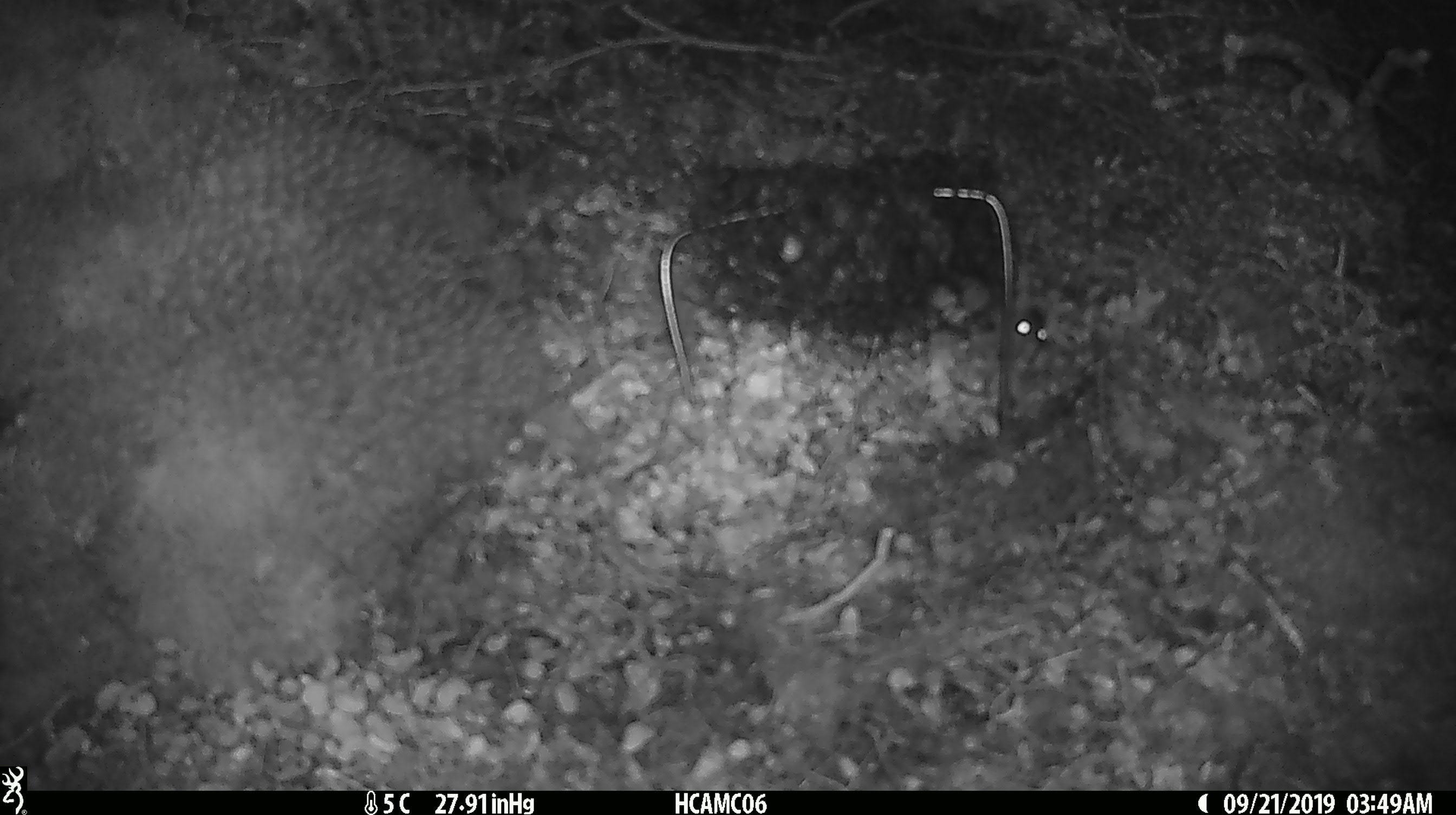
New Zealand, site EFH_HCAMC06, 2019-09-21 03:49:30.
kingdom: Animalia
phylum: Chordata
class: Mammalia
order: Rodentia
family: Muridae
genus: Mus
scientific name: Mus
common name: mouse